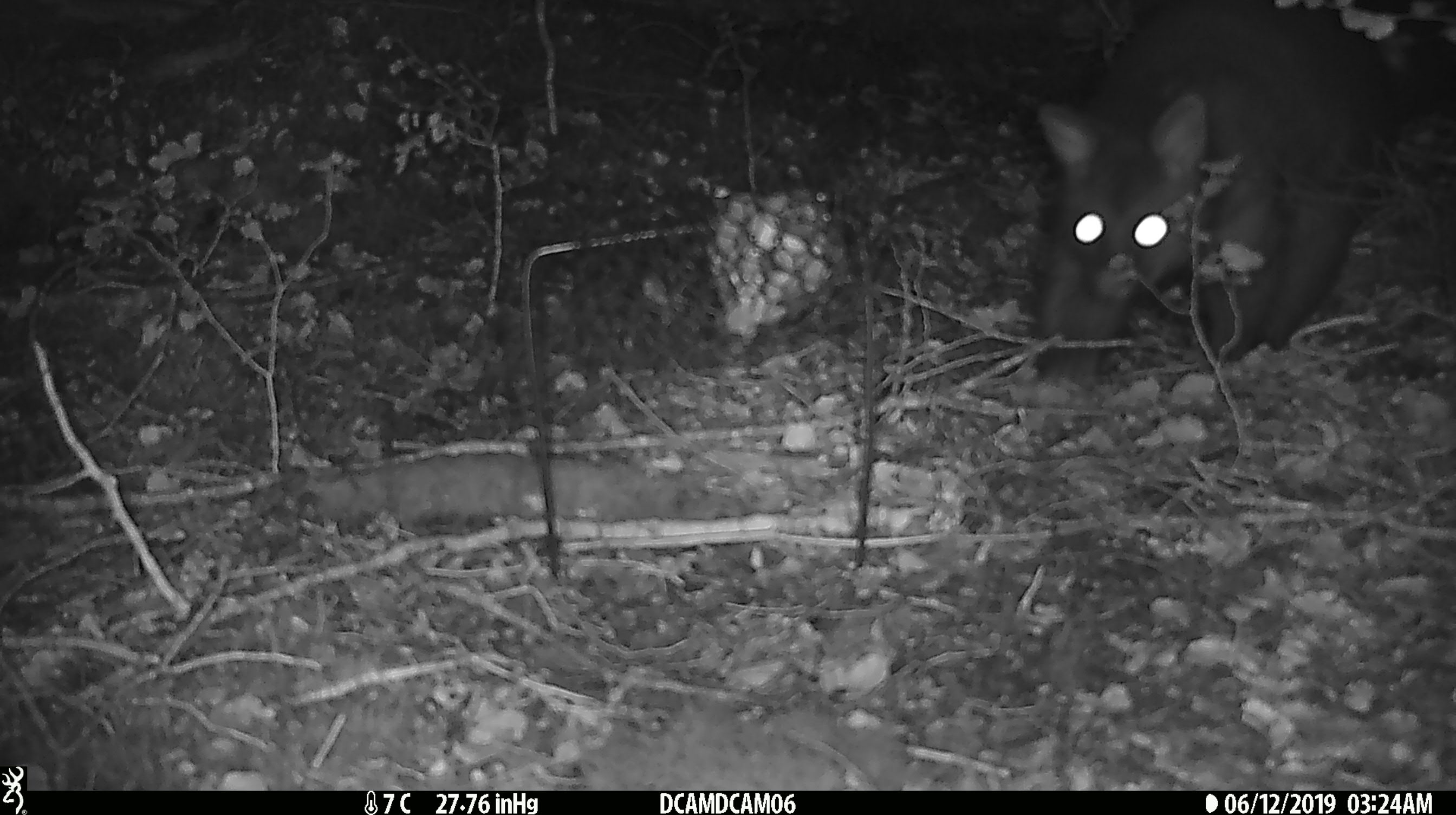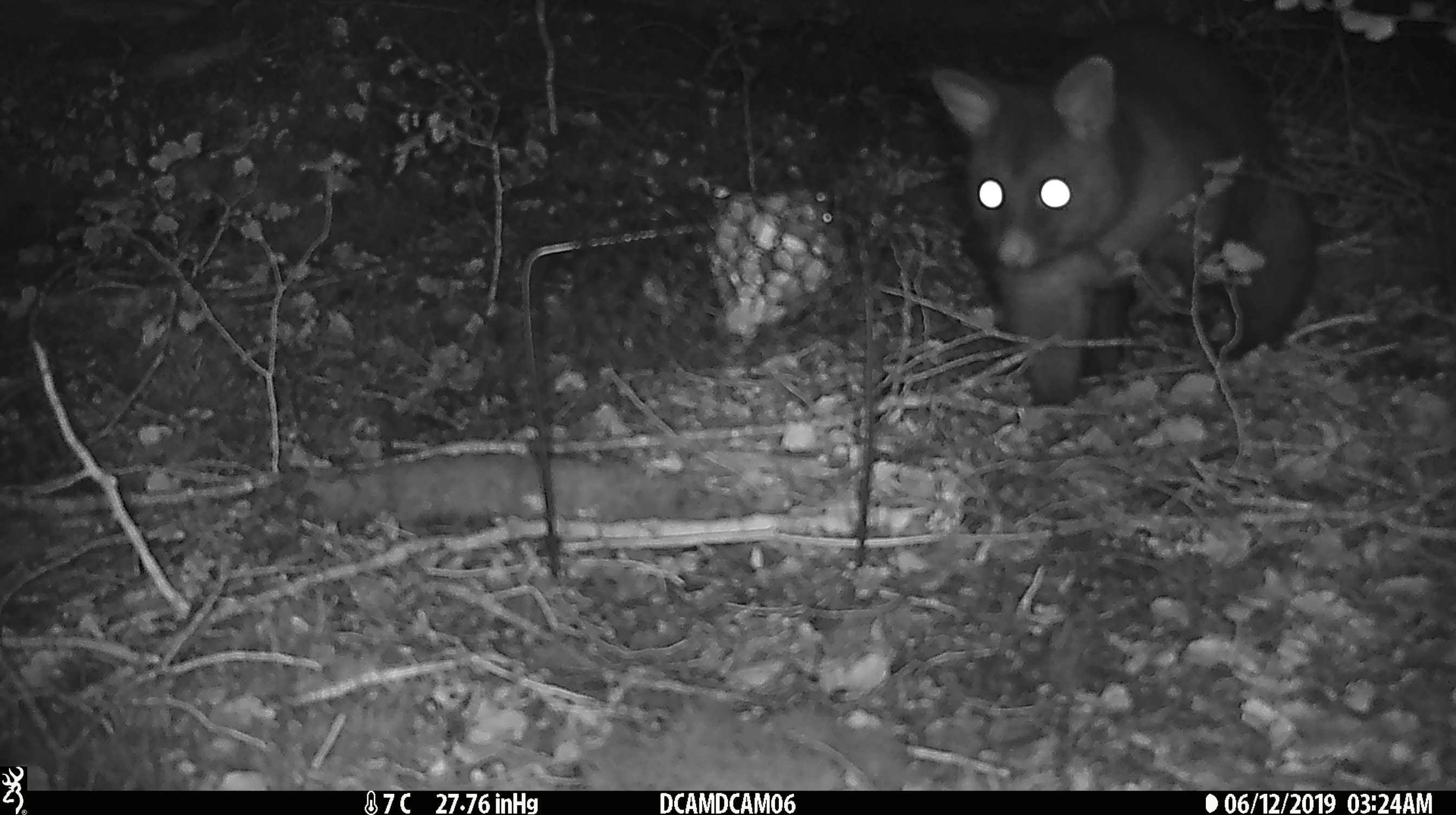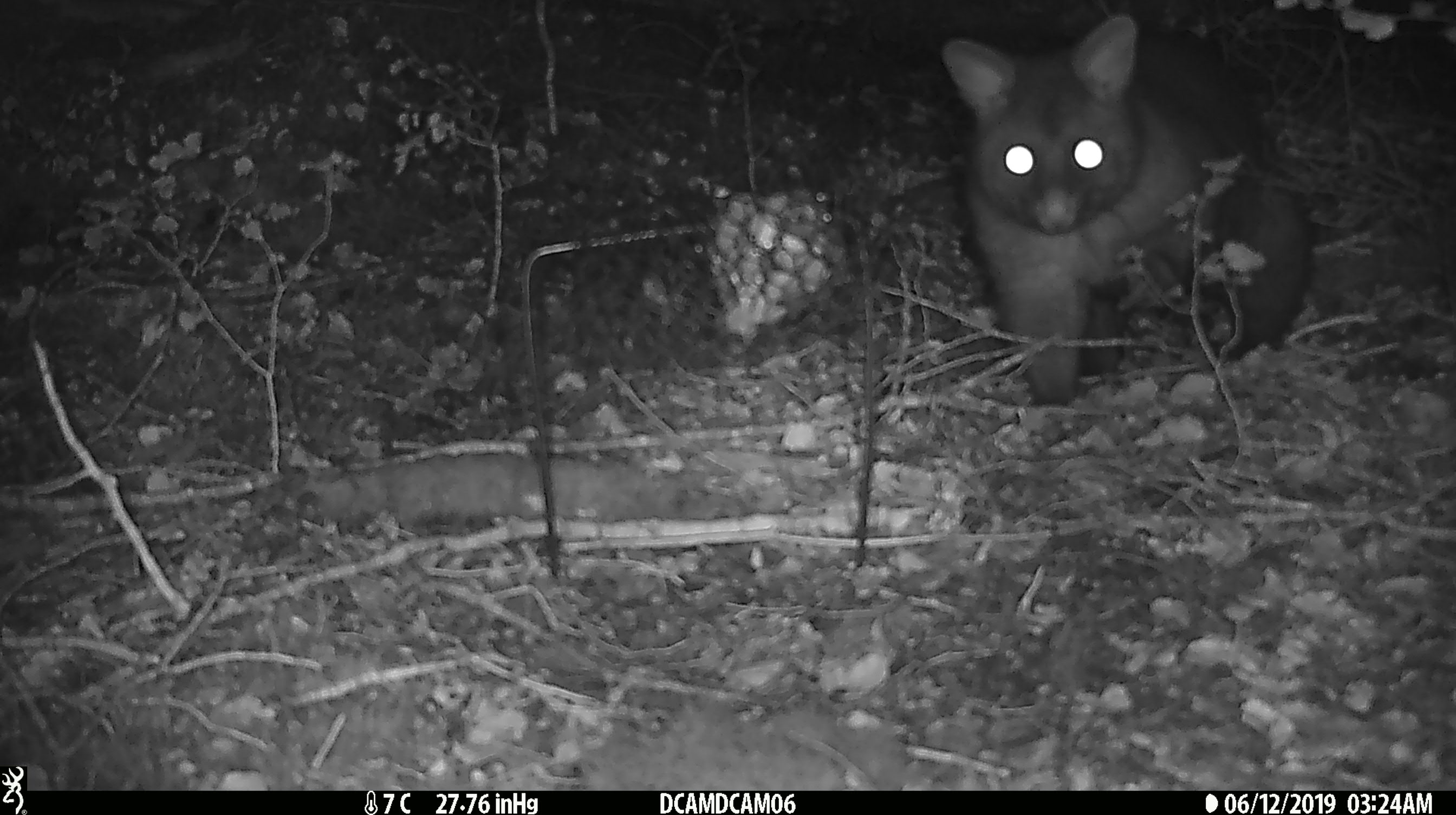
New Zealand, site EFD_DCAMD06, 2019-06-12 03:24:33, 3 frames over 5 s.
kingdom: Animalia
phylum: Chordata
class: Mammalia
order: Diprotodontia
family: Phalangeridae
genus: Trichosurus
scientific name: Trichosurus vulpecula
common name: common brushtail possum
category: possum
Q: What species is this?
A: Possum (common brushtail possum) (Trichosurus vulpecula).